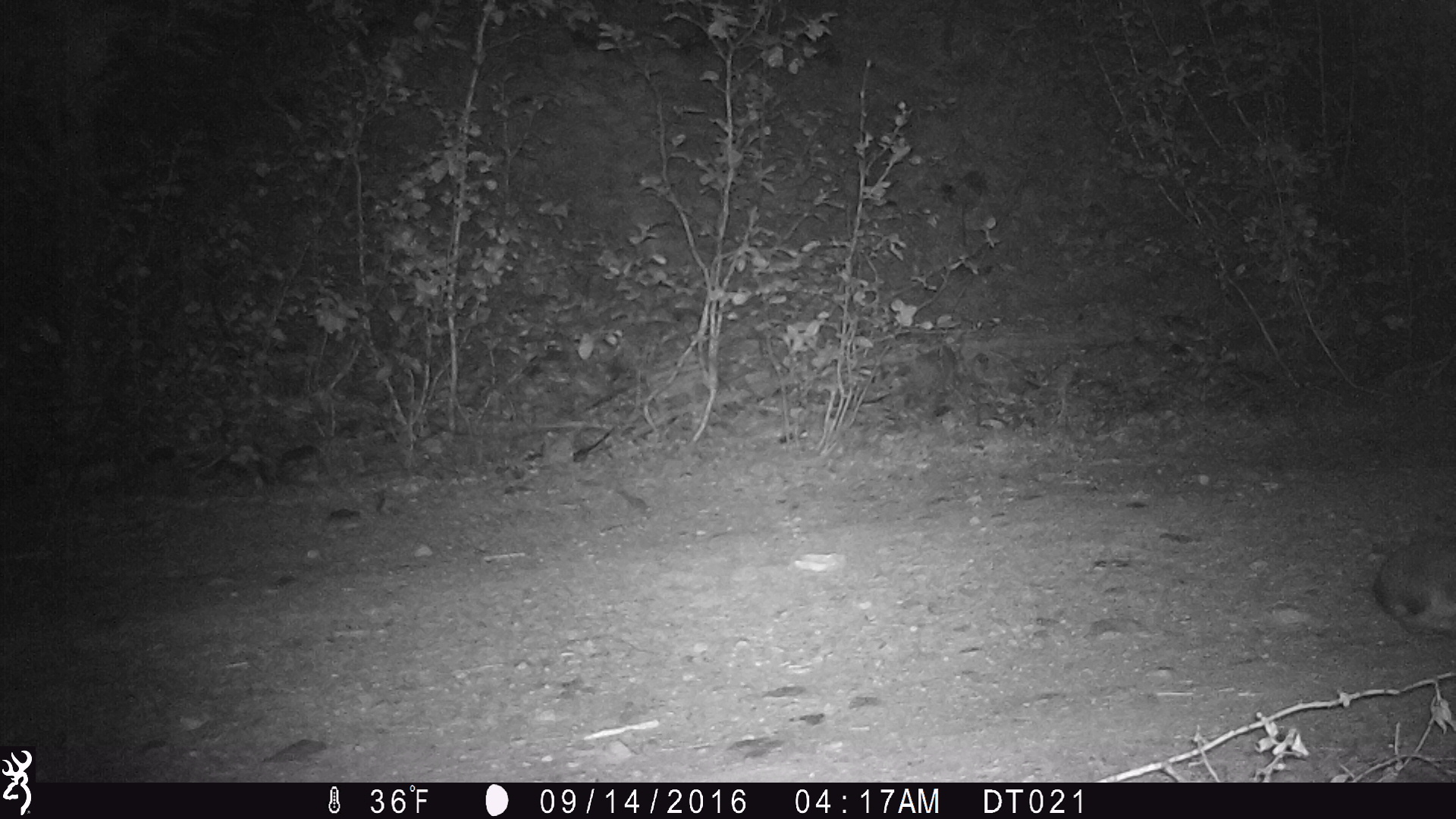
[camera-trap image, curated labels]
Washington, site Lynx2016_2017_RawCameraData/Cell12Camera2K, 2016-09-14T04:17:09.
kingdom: Animalia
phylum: Chordata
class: Mammalia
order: Lagomorpha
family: Leporidae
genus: Lepus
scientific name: Lepus americanus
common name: snowshoe hare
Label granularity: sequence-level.